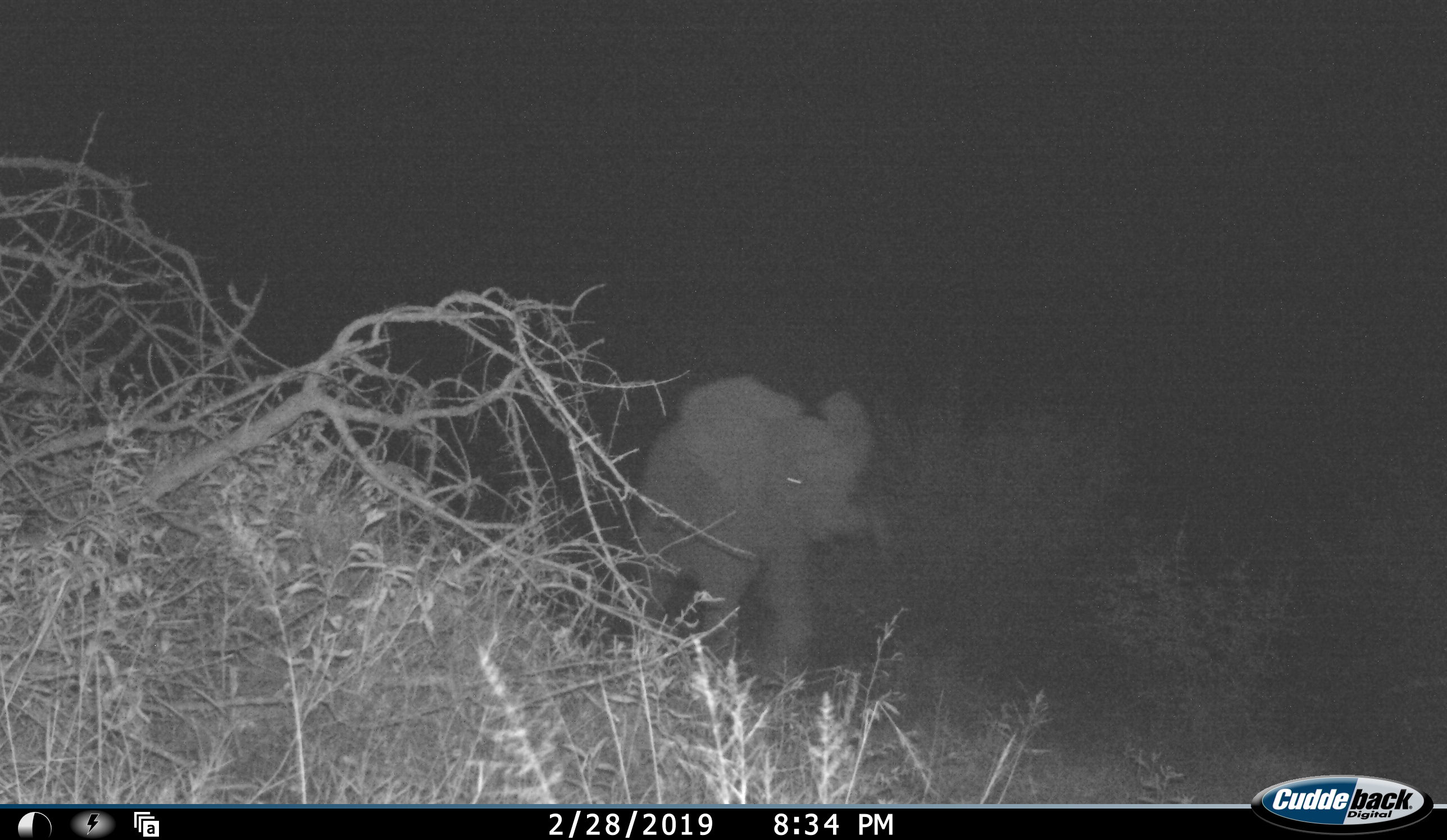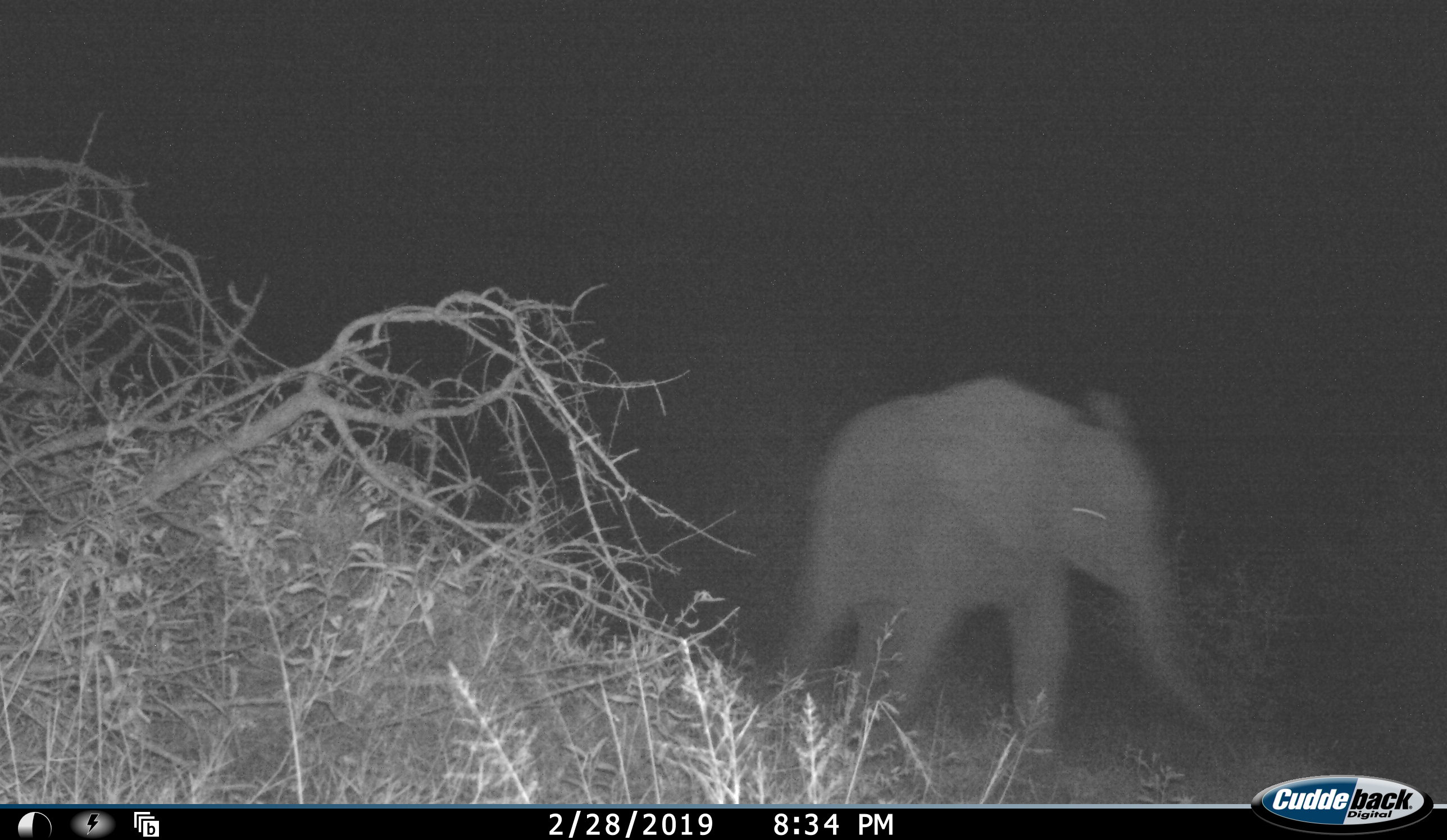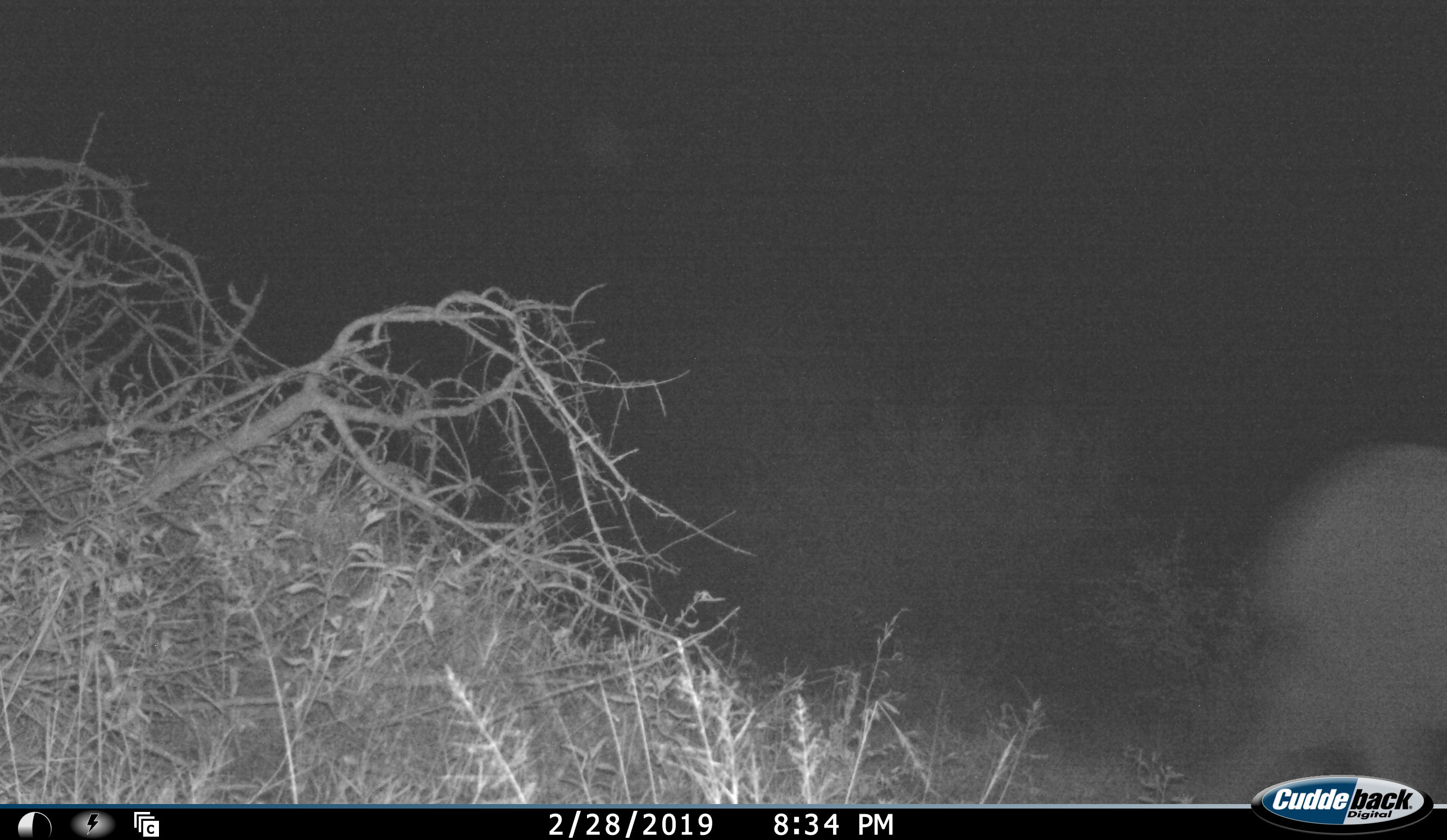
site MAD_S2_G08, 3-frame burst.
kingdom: Animalia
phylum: Chordata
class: Mammalia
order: Proboscidea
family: Elephantidae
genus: Loxodonta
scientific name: Loxodonta africana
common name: african bush elephant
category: elephant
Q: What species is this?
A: Elephant (african bush elephant) (Loxodonta africana).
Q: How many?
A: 1.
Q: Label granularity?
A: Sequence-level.